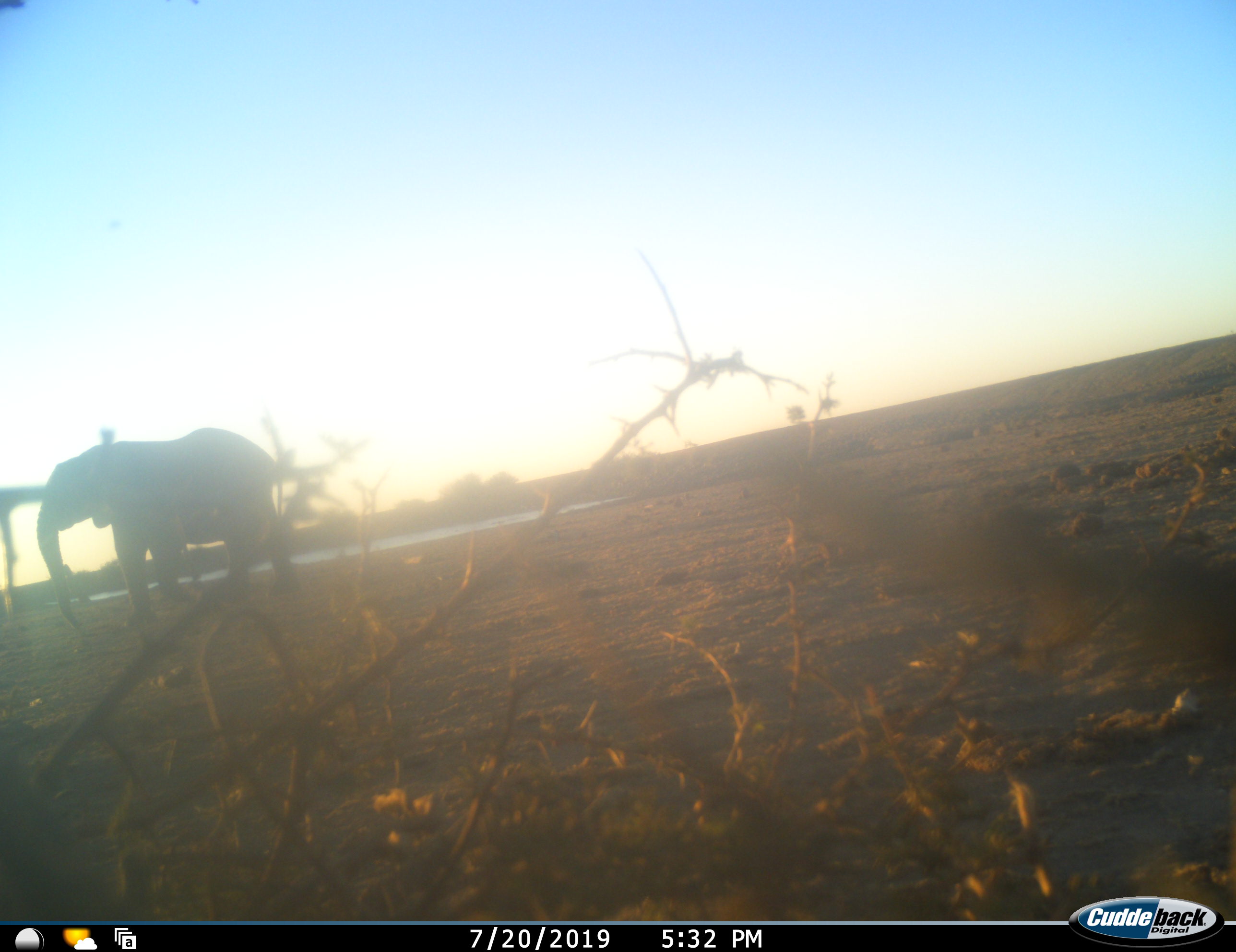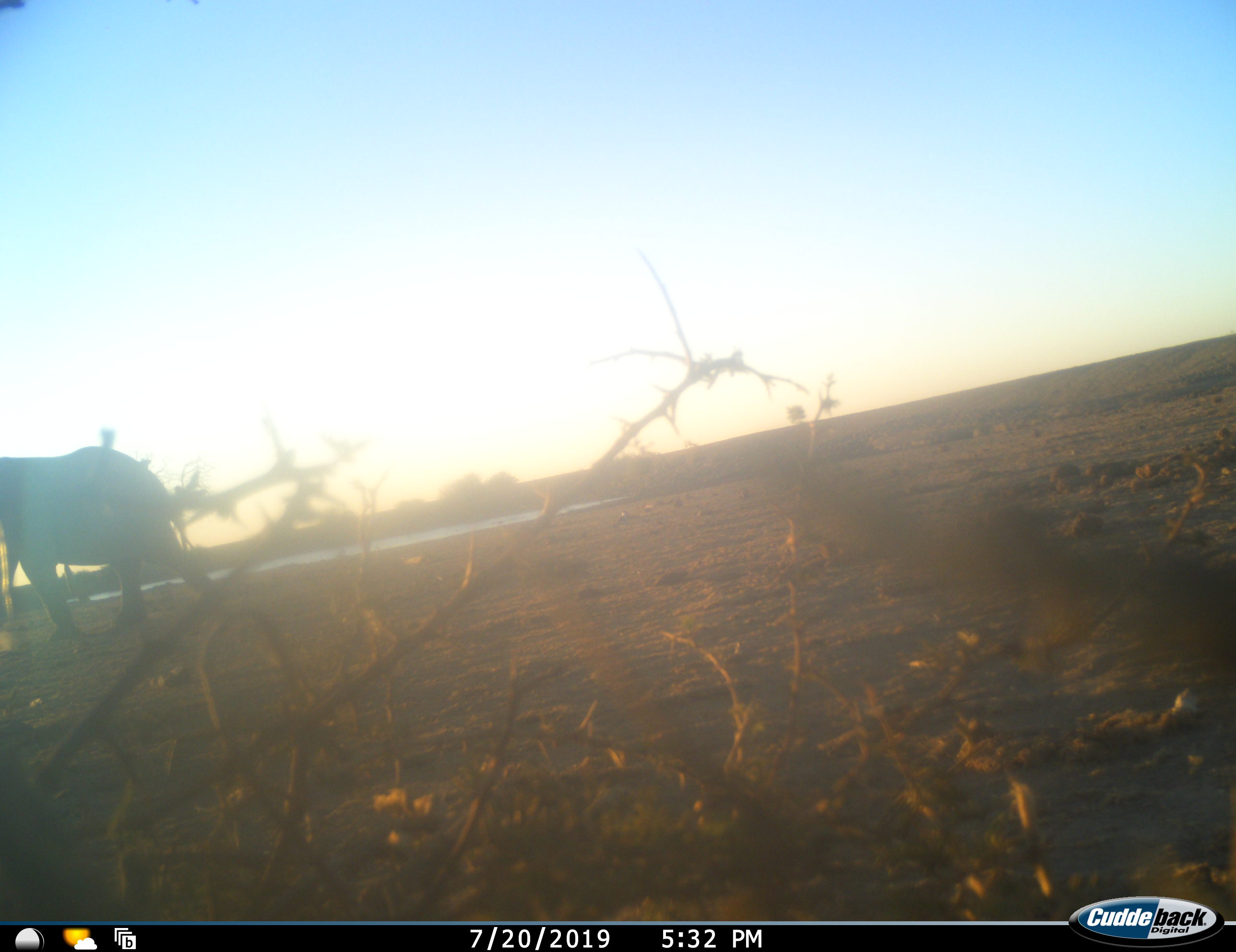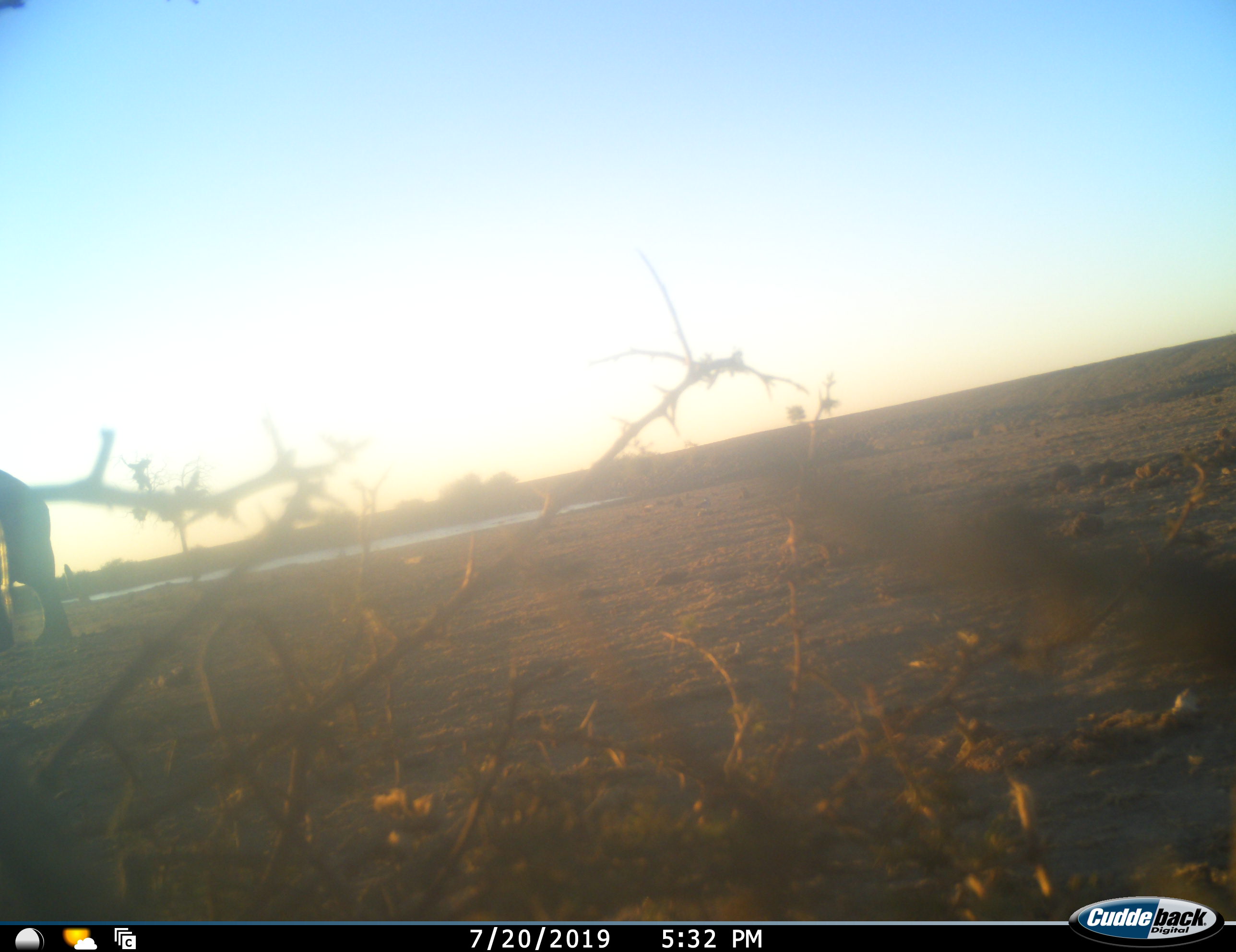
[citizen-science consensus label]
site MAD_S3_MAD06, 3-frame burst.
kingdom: Animalia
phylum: Chordata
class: Mammalia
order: Proboscidea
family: Elephantidae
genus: Loxodonta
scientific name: Loxodonta africana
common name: african bush elephant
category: elephant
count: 1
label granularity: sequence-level